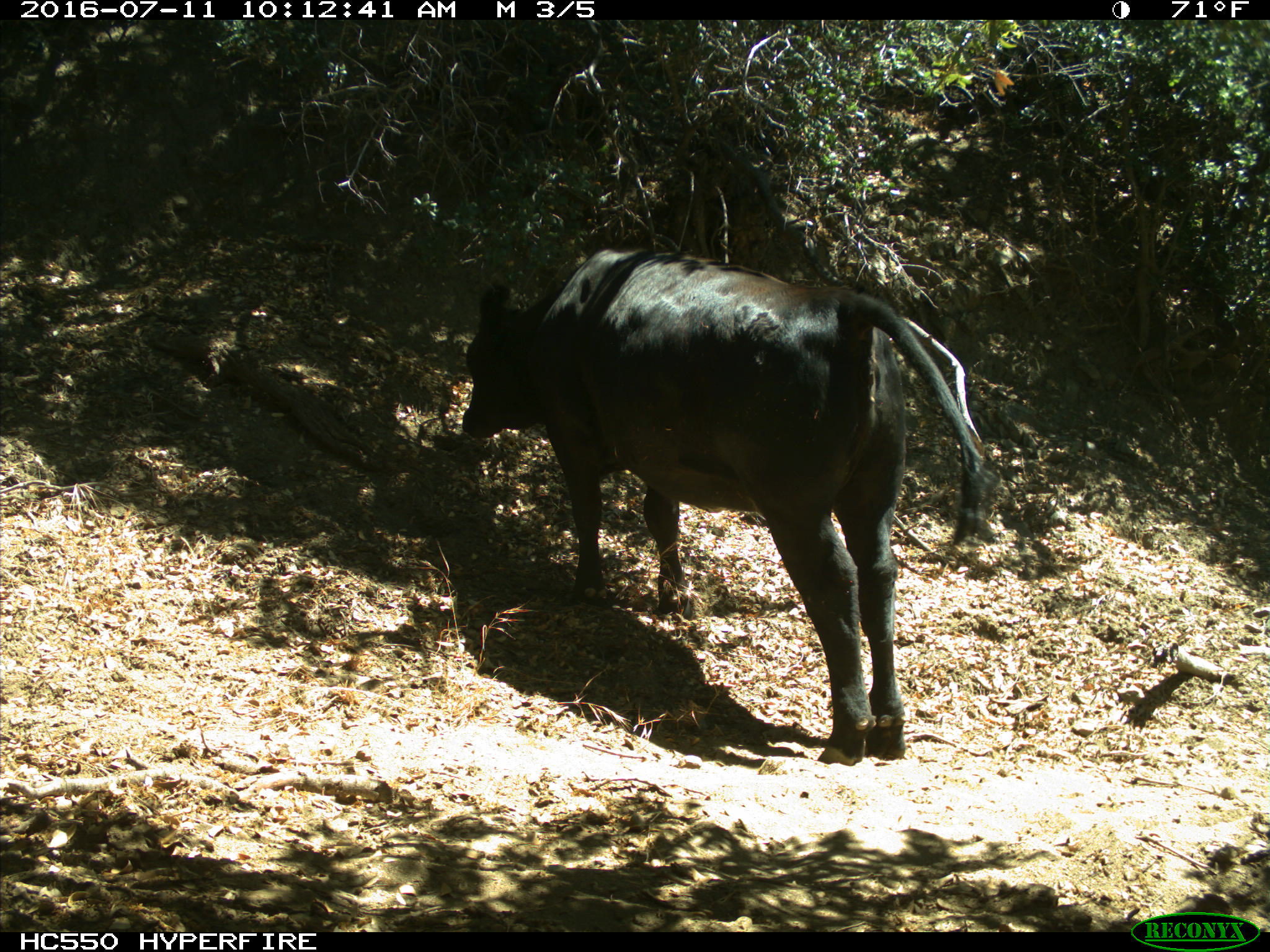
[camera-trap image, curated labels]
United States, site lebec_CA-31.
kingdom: Animalia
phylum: Chordata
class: Mammalia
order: Artiodactyla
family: Bovidae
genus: Bos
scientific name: Bos taurus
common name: domestic cow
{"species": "Bos taurus (domestic cow)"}